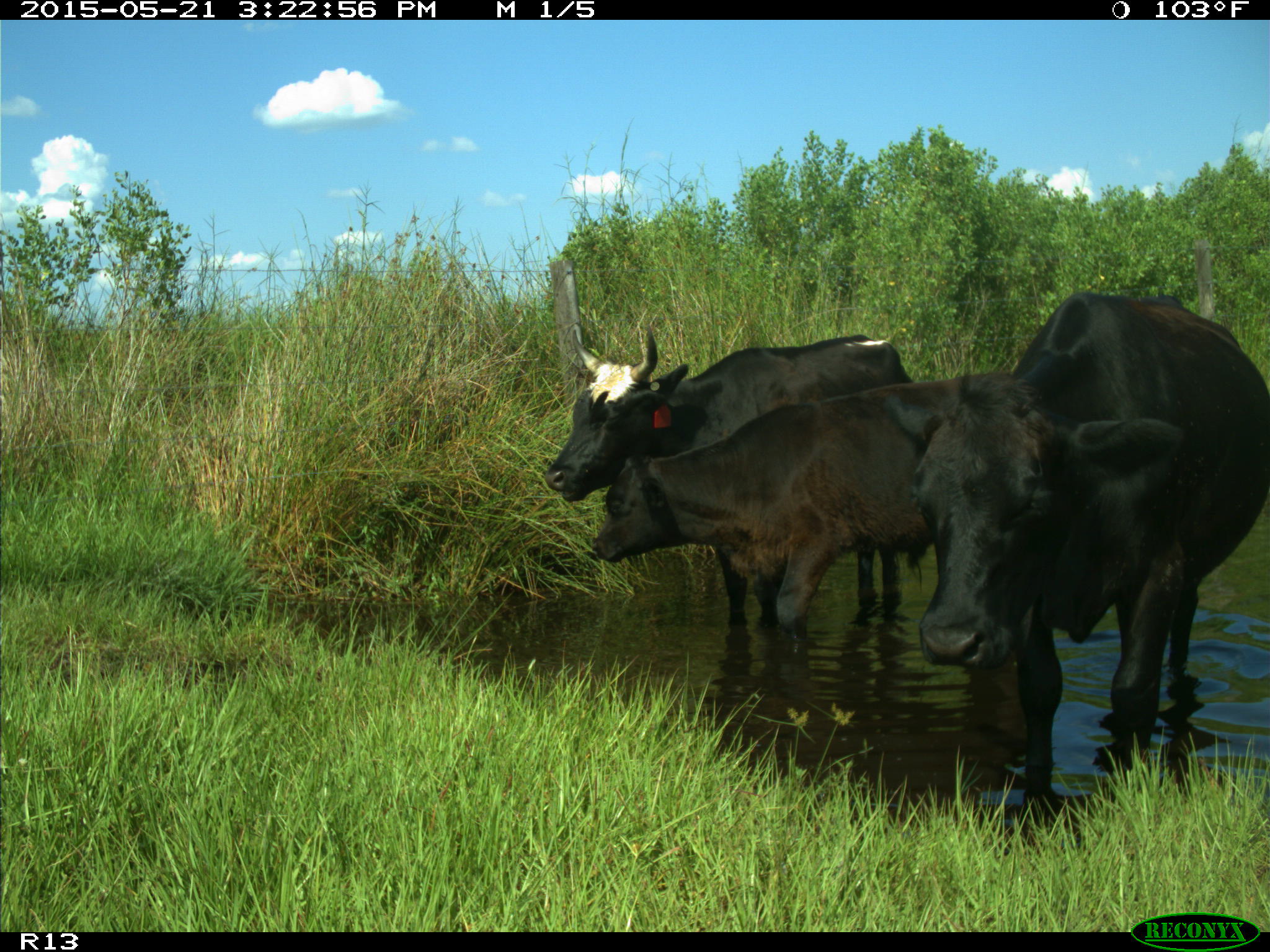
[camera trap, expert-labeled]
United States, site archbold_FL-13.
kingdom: Animalia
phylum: Chordata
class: Mammalia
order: Artiodactyla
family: Bovidae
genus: Bos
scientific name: Bos taurus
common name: domestic cow